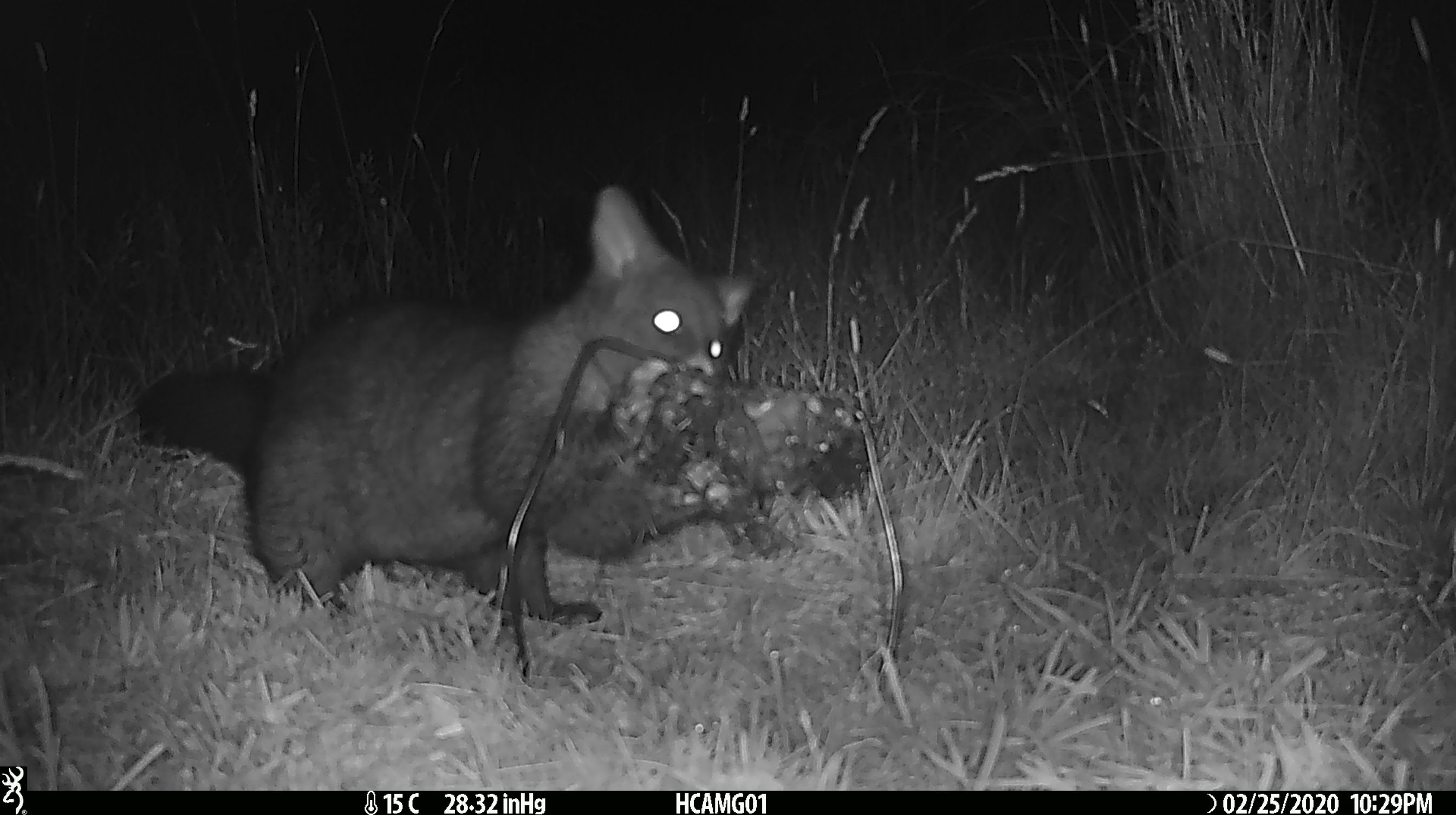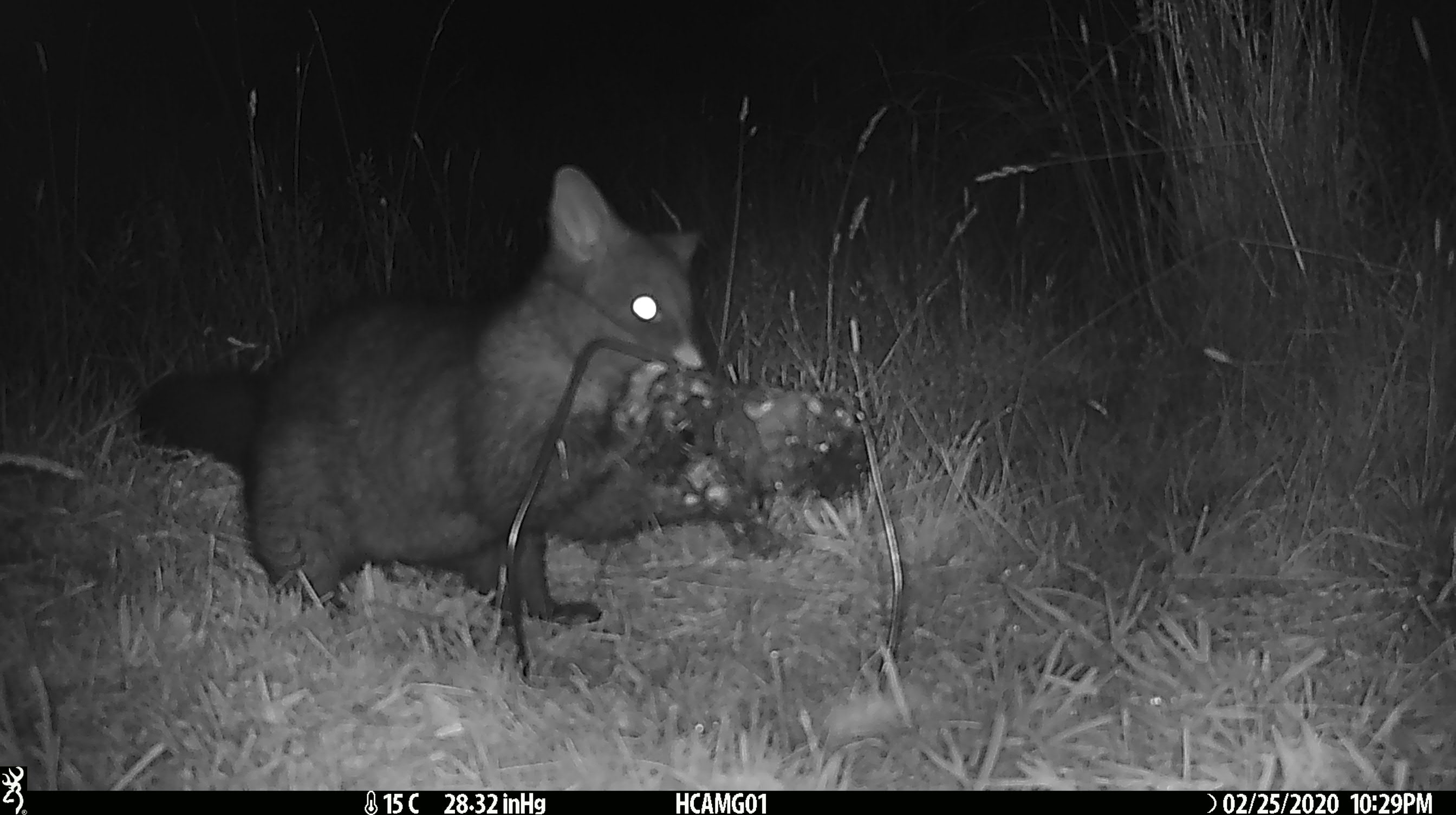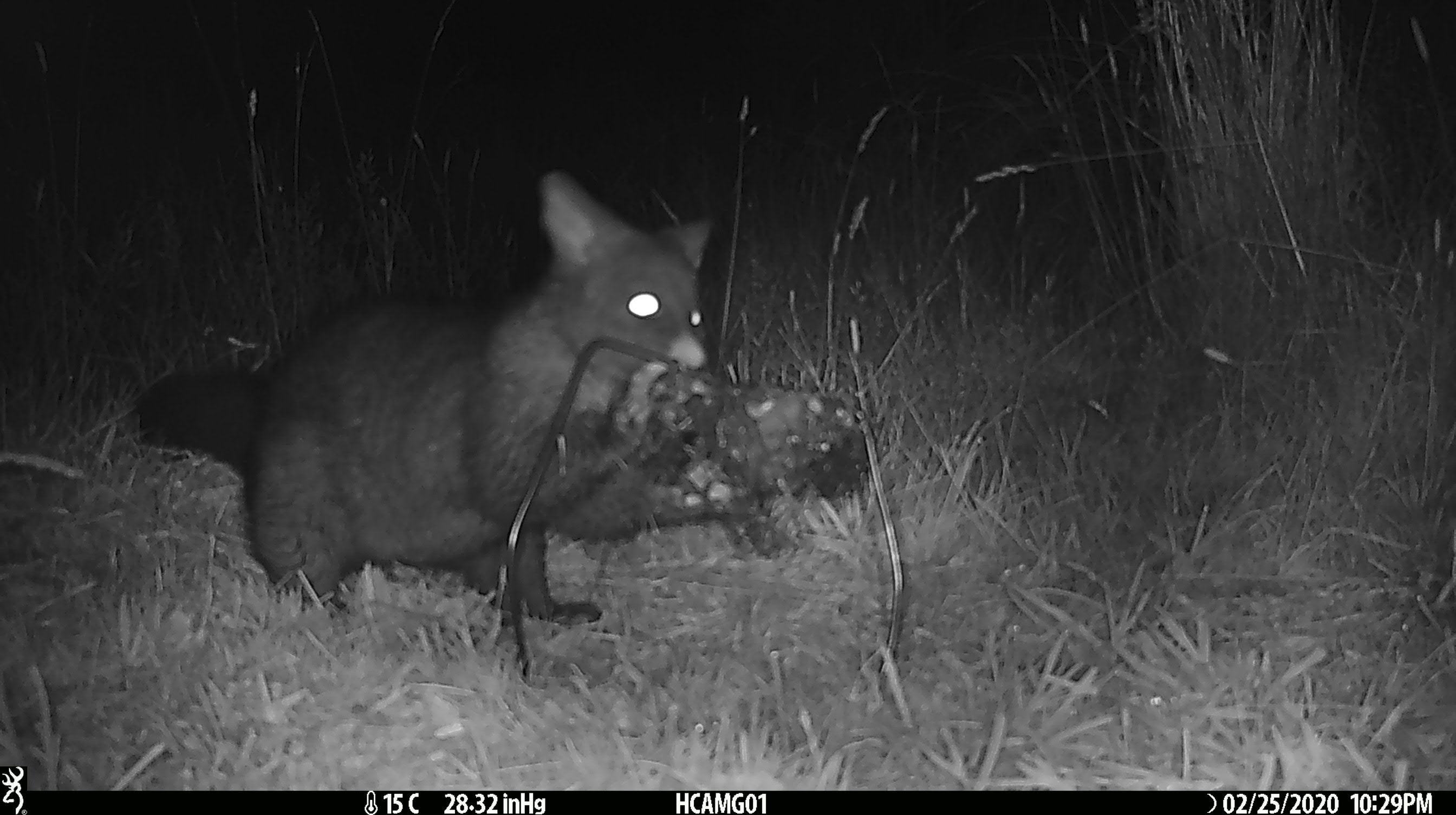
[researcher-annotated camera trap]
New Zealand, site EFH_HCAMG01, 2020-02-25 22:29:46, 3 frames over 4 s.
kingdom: Animalia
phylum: Chordata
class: Mammalia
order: Diprotodontia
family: Phalangeridae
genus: Trichosurus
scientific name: Trichosurus vulpecula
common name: common brushtail possum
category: possum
Possum (common brushtail possum) (Trichosurus vulpecula).